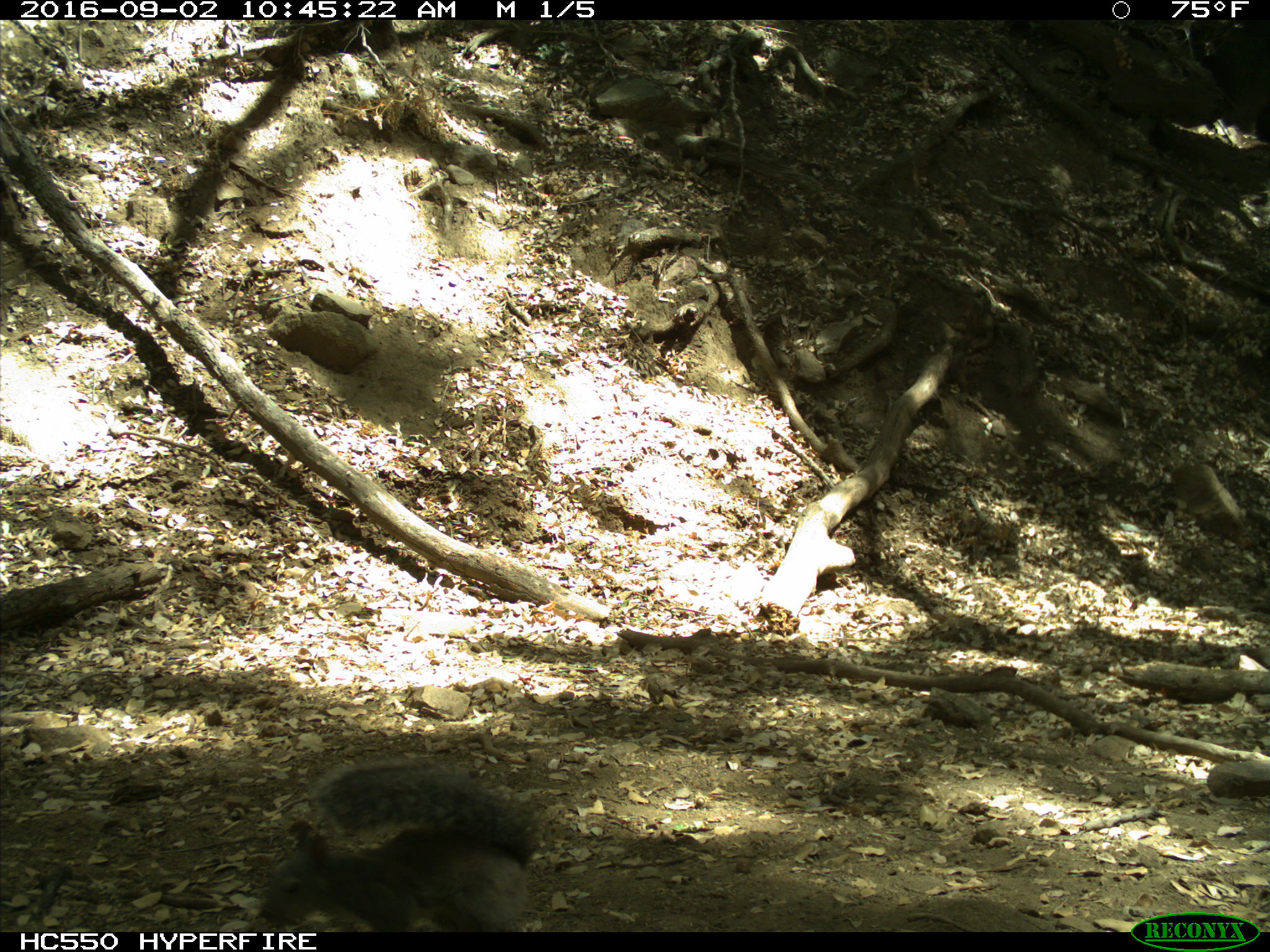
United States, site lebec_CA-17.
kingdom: Animalia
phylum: Chordata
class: Mammalia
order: Rodentia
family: Sciuridae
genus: Sciurus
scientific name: Sciurus carolinensis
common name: eastern gray squirrel